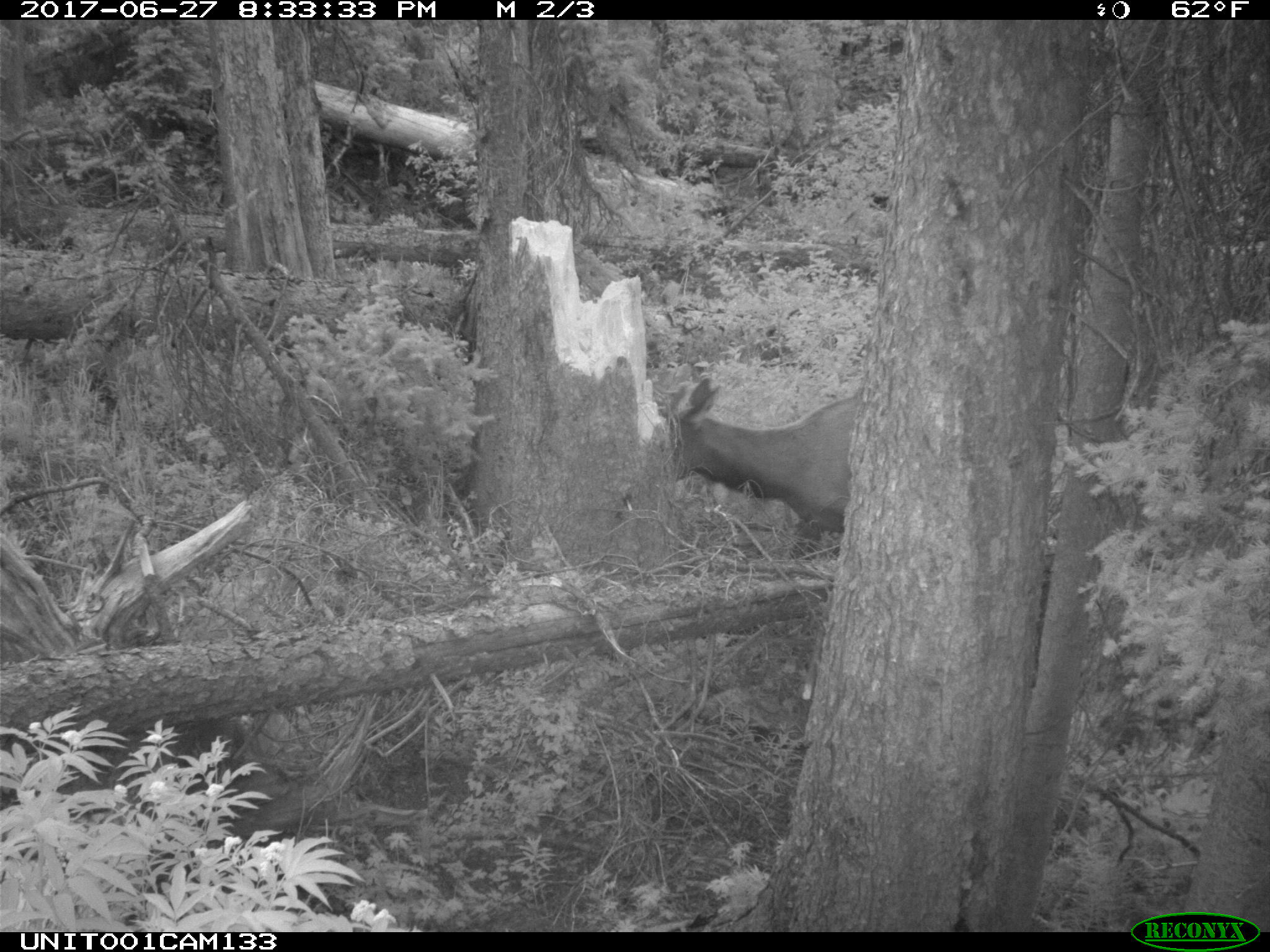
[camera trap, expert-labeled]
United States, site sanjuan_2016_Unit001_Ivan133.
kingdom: Animalia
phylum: Chordata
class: Mammalia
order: Artiodactyla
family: Cervidae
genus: Cervus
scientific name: Cervus elaphus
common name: red deer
Cervus elaphus (red deer).